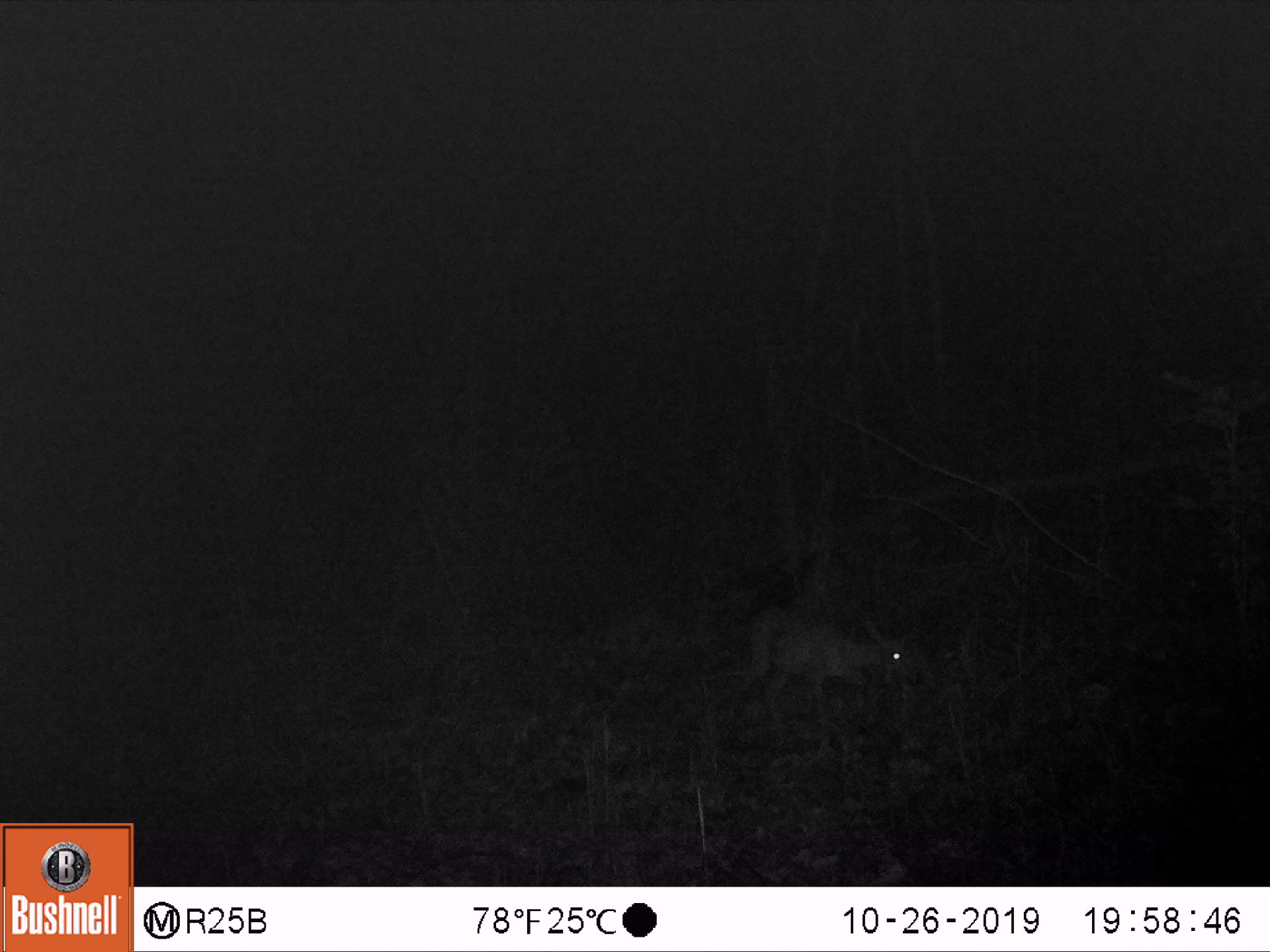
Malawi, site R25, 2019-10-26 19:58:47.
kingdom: Animalia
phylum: Chordata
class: Mammalia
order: Artiodactyla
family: Bovidae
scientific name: Antilopinae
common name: small antelope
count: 1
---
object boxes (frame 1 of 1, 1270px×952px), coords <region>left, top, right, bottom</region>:
small antelope: <region>716, 578, 950, 768</region>